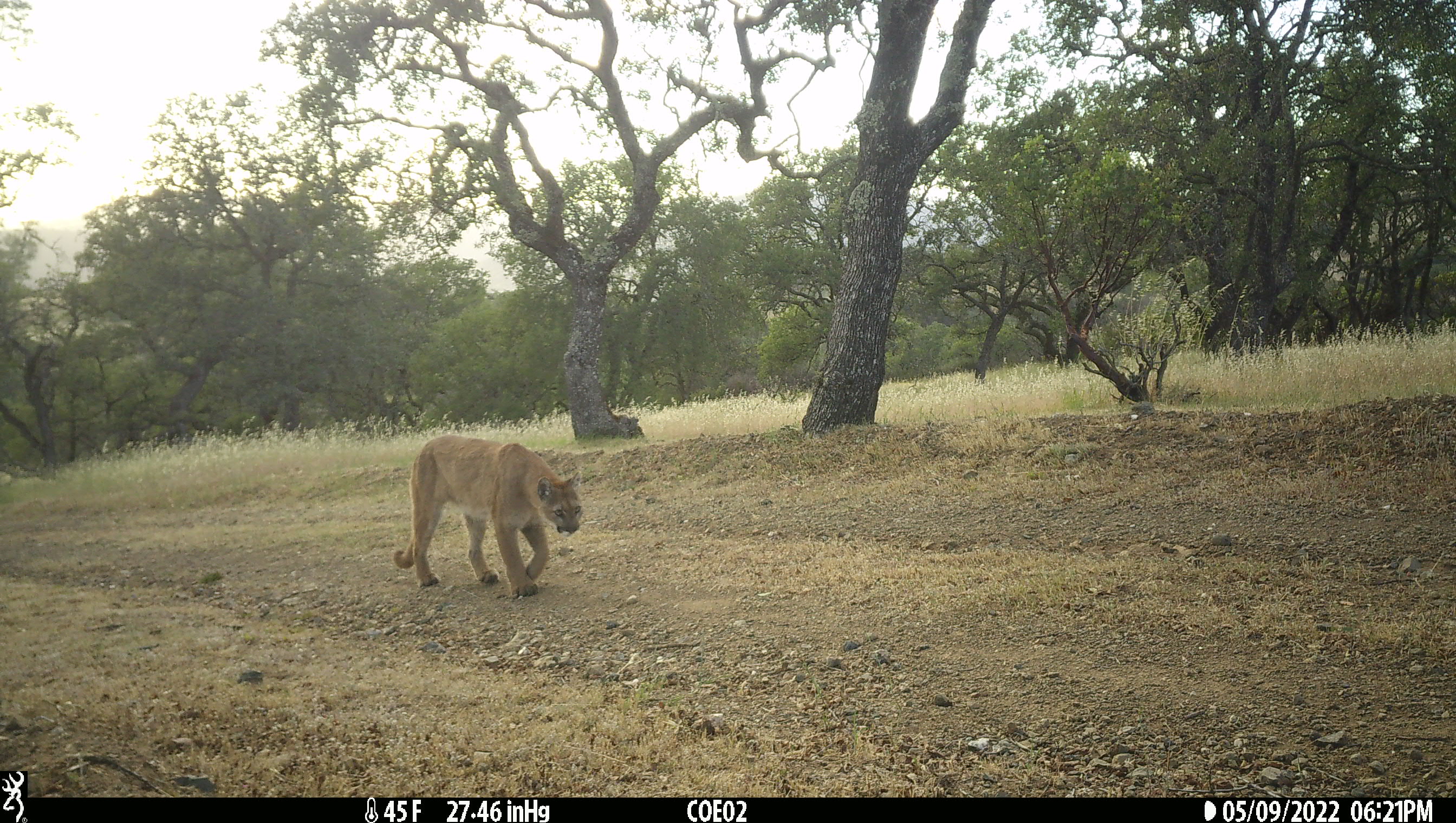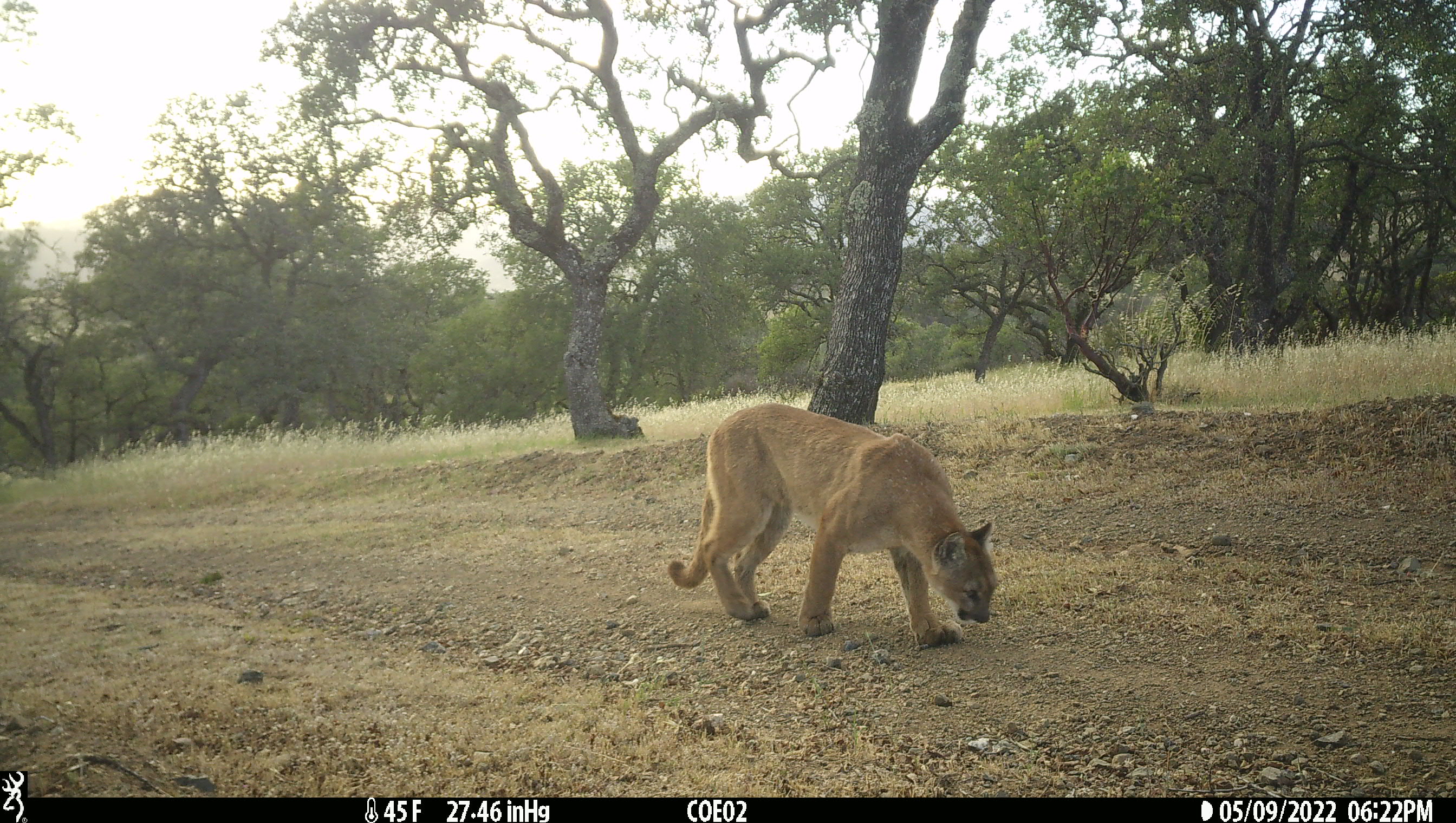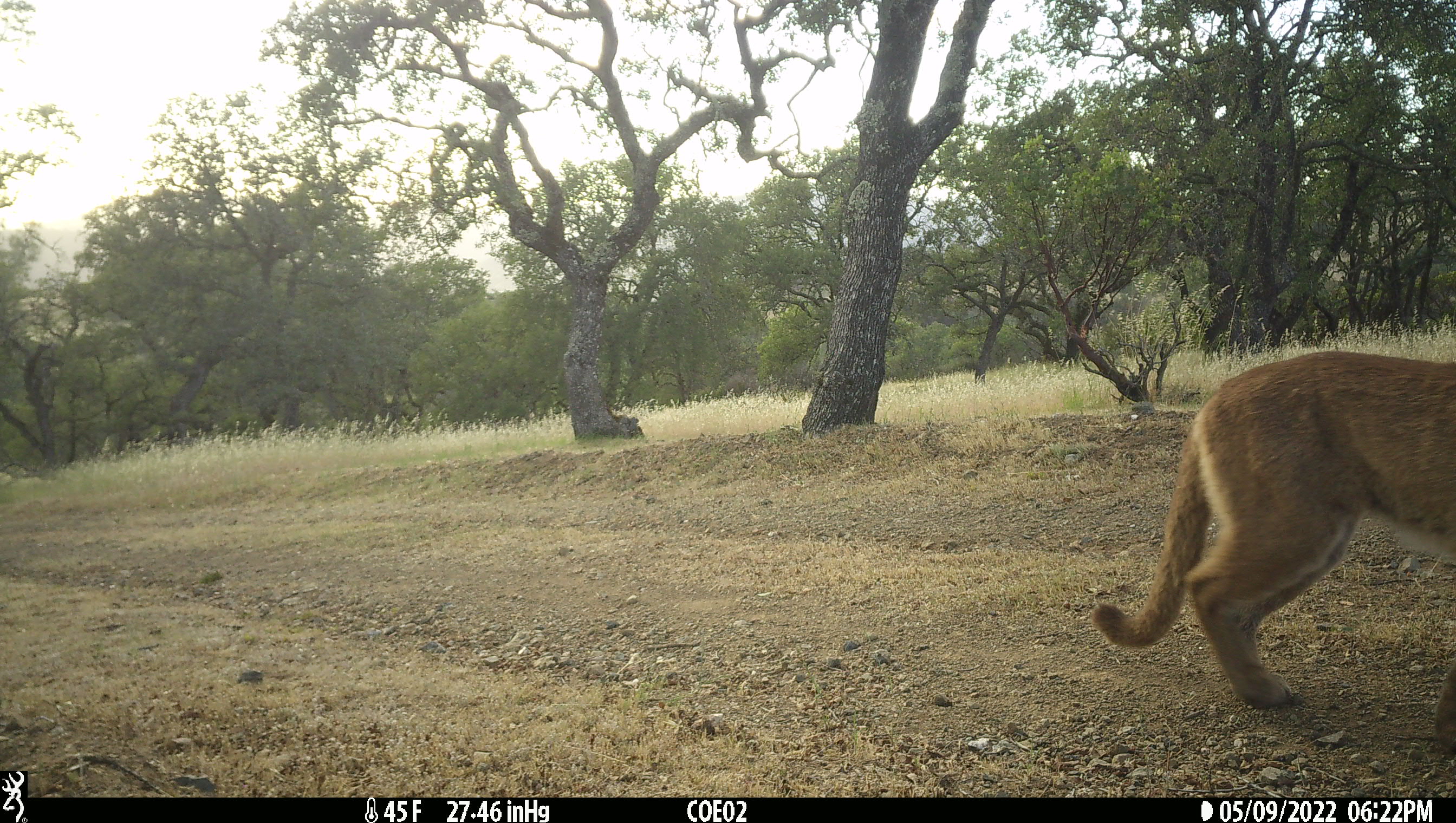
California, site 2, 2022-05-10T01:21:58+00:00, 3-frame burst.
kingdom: Animalia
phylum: Chordata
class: Mammalia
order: Carnivora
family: Felidae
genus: Puma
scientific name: Puma concolor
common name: puma